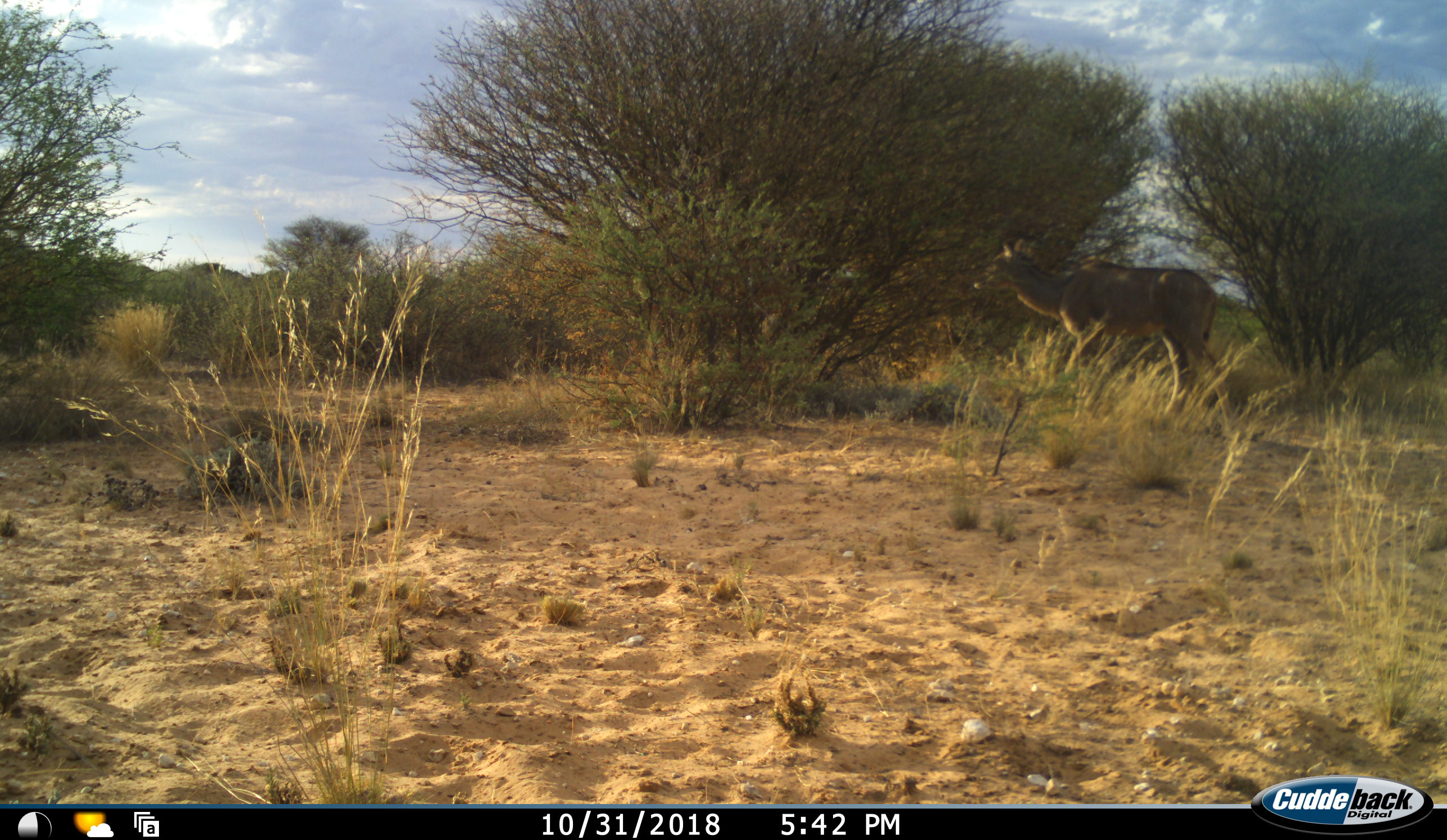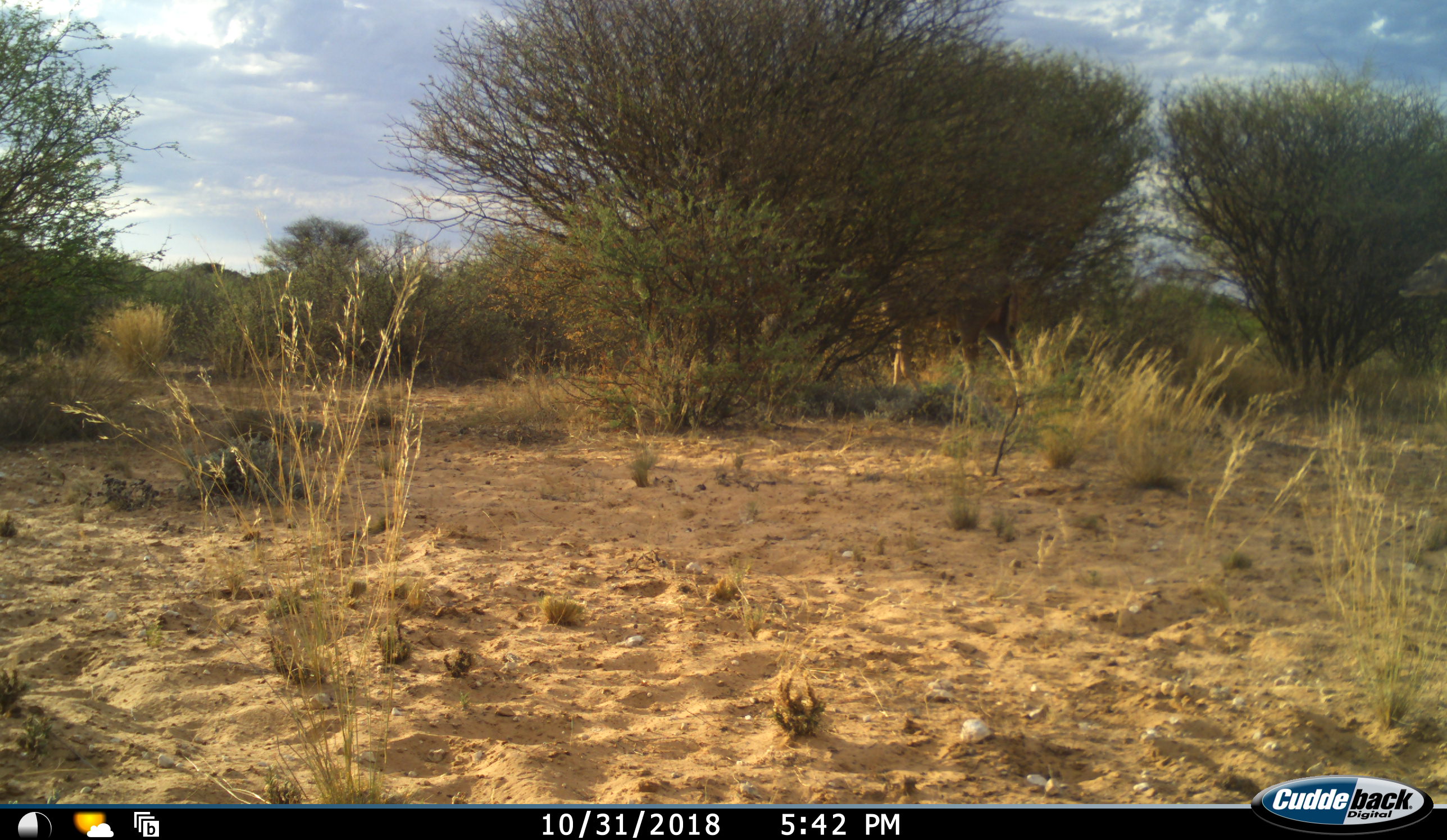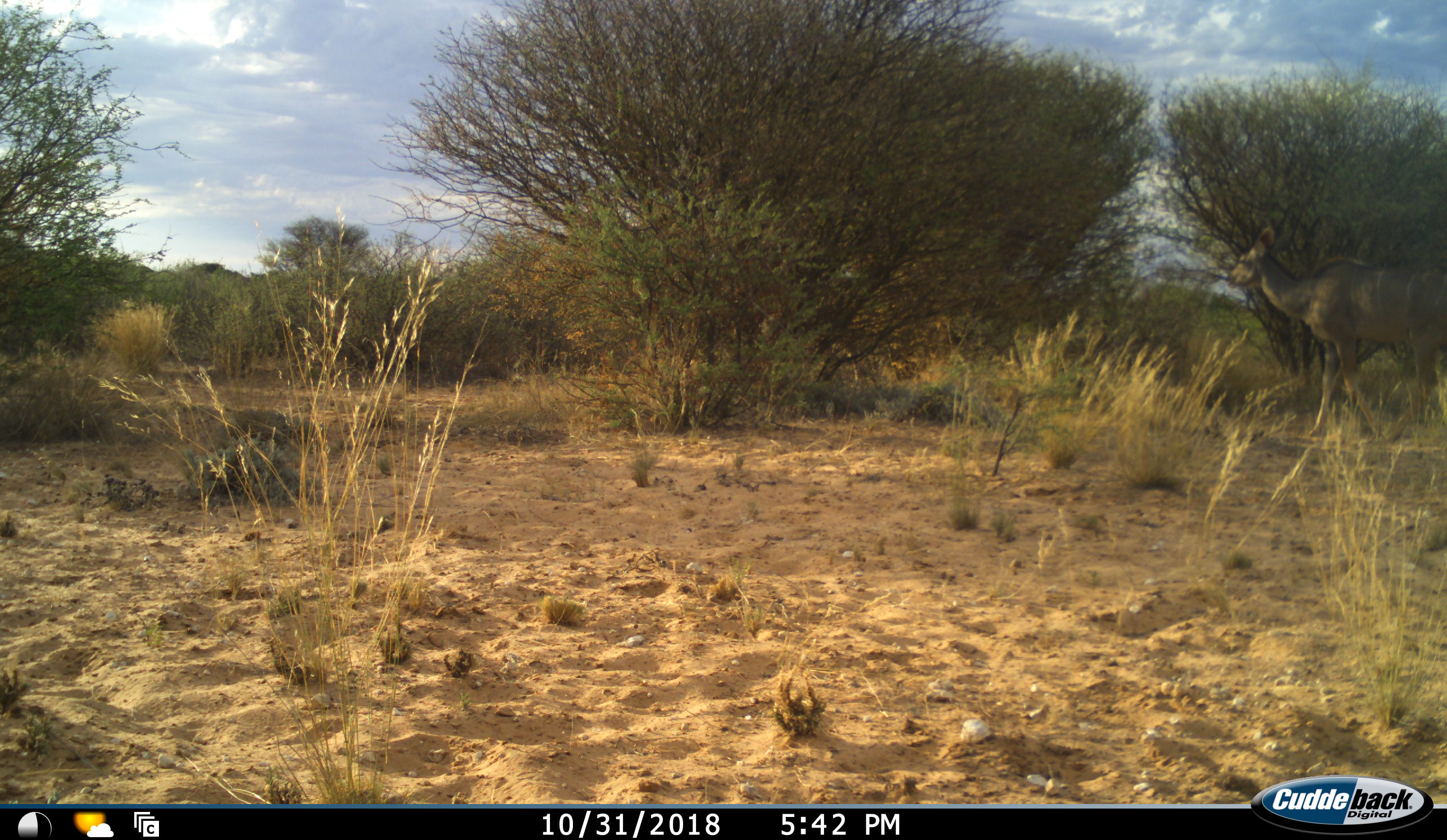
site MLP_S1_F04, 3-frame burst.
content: unidentified animal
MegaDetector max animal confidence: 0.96